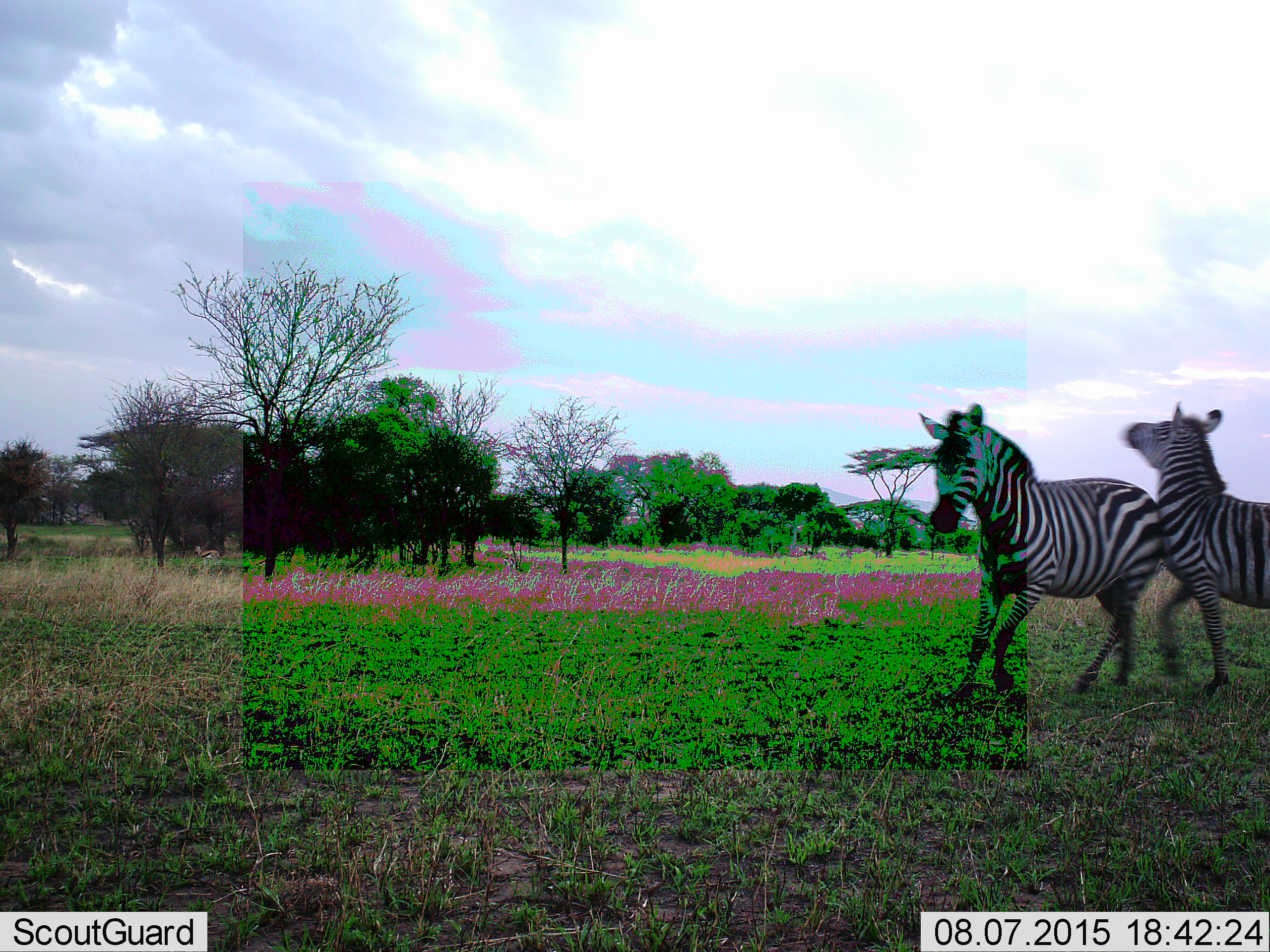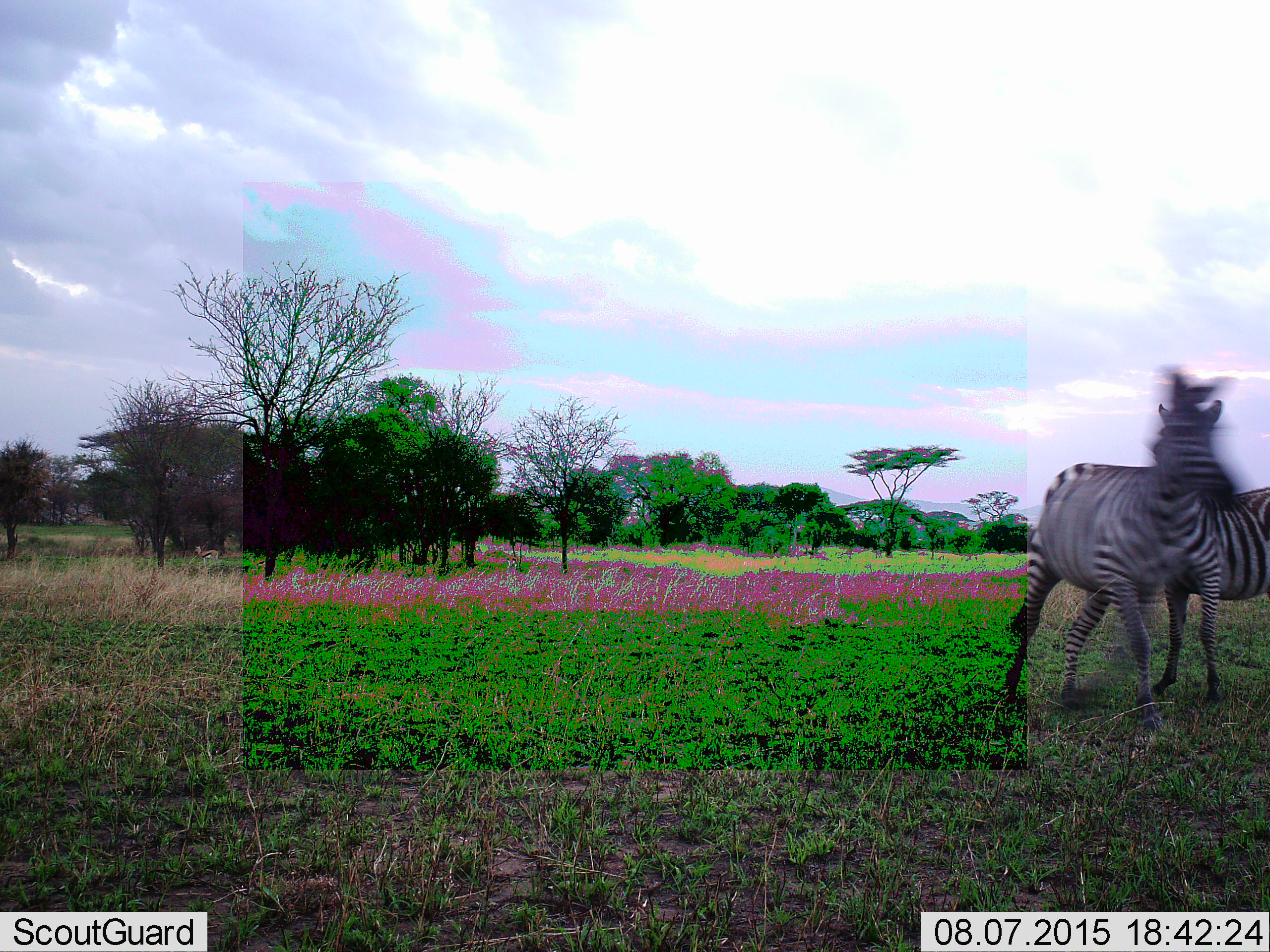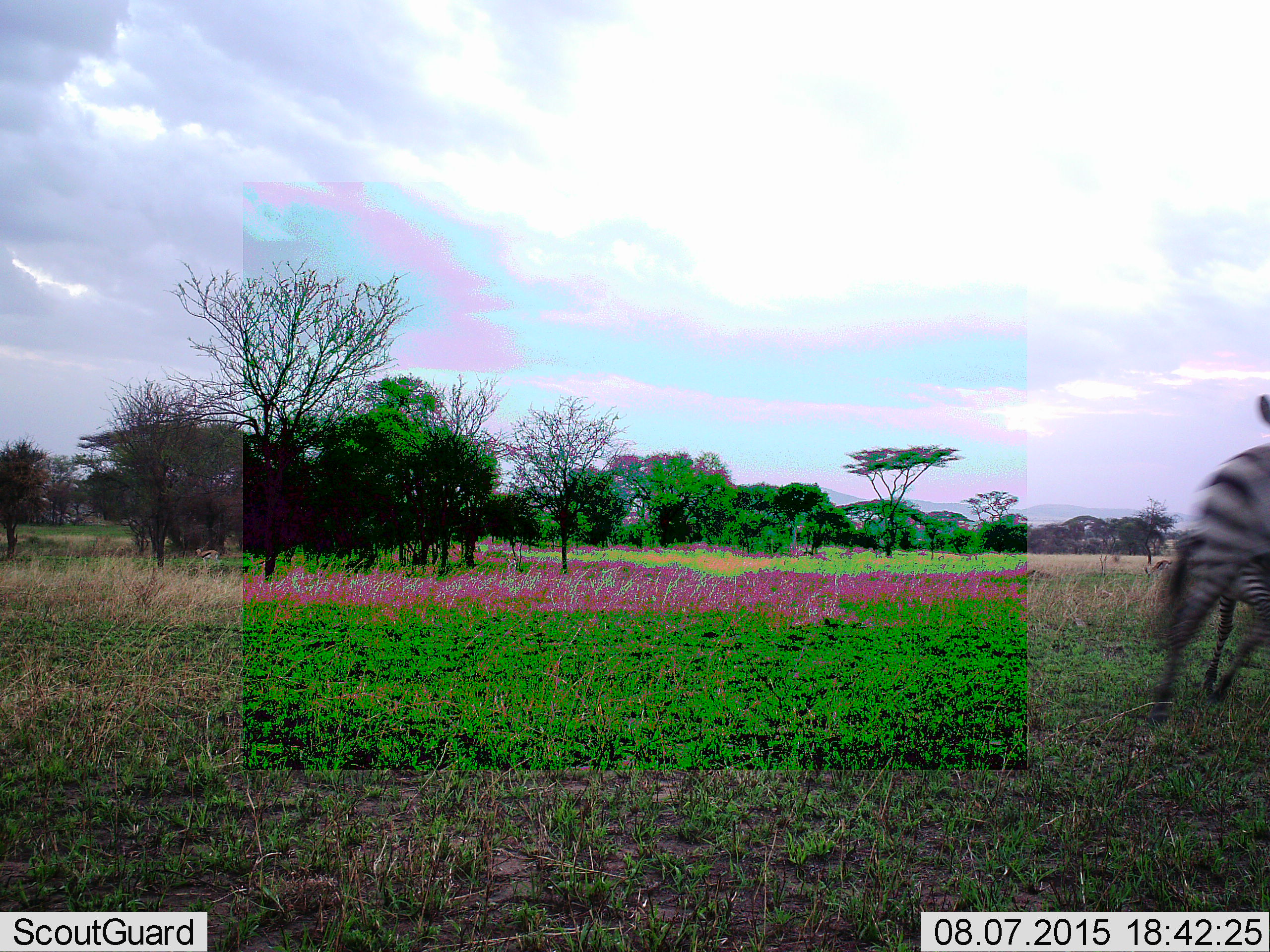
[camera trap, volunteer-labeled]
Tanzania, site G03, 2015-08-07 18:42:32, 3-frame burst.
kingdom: Animalia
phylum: Chordata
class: Mammalia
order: Perissodactyla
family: Equidae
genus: Equus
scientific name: Equus quagga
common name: plains zebra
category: zebra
Zebra (plains zebra) (Equus quagga), count 2. Behavior (volunteer vote fractions): standing 11%, resting 0%, moving 68%, interacting 74%. Young present (vote fraction): 0%. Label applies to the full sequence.